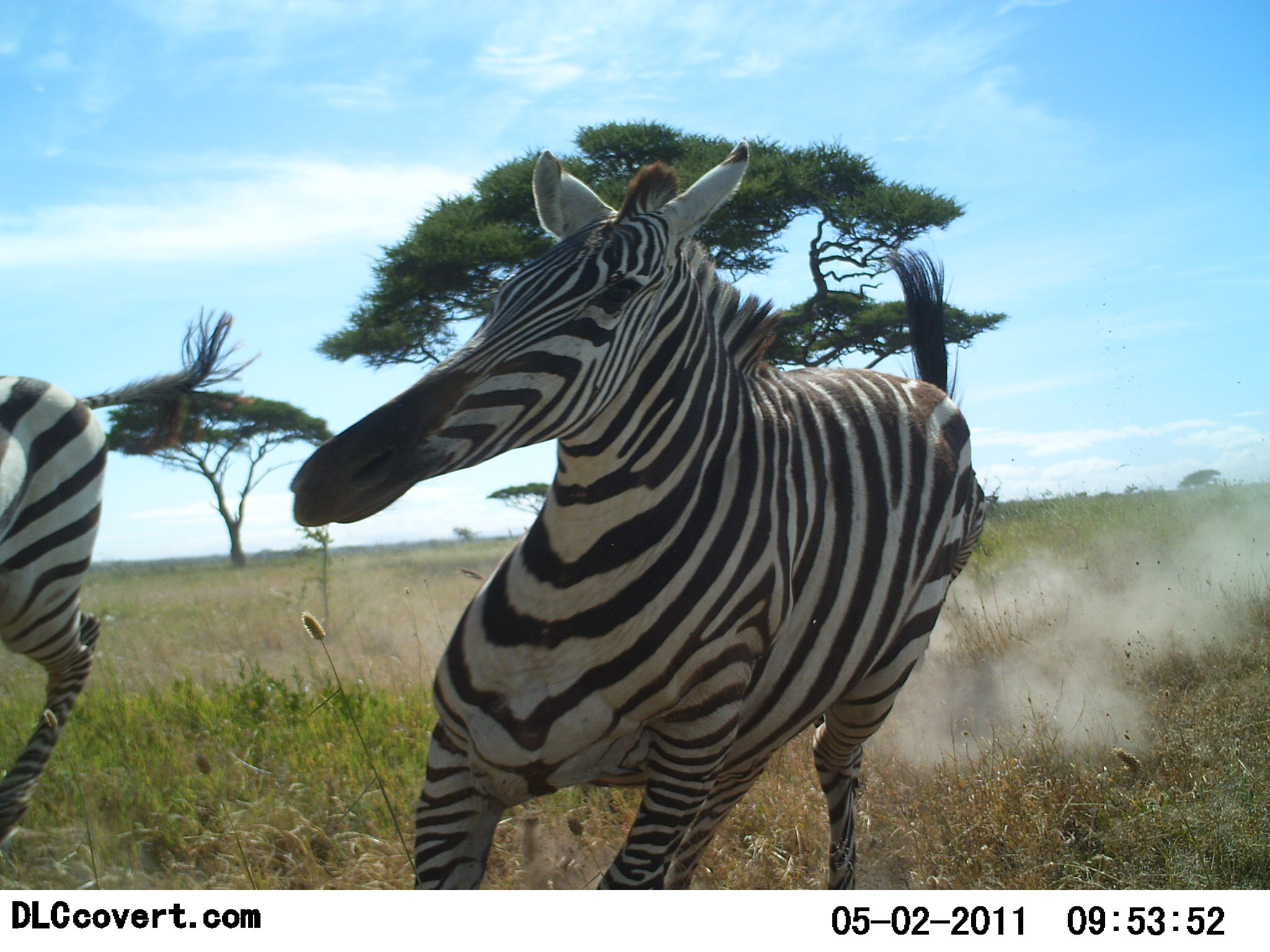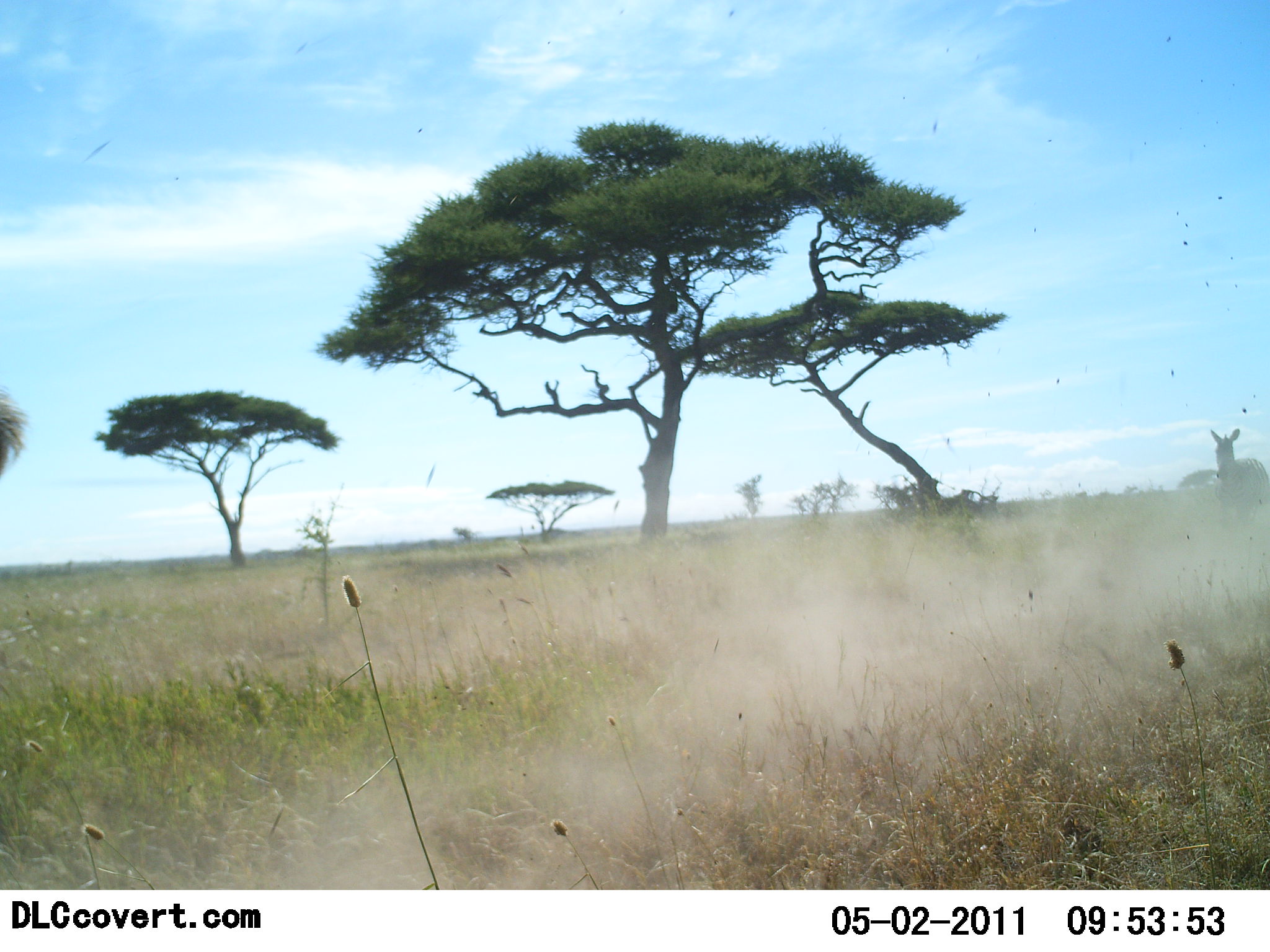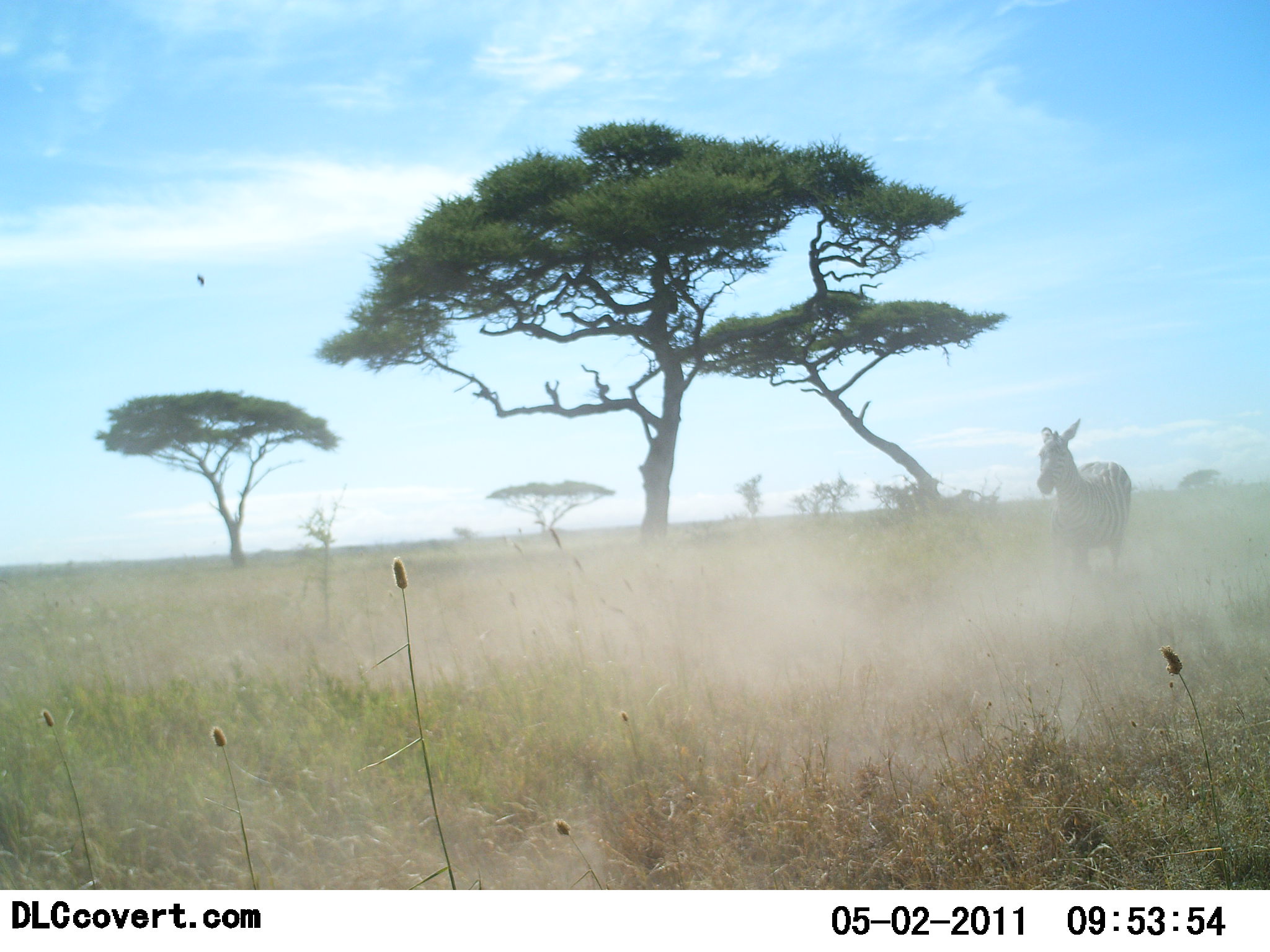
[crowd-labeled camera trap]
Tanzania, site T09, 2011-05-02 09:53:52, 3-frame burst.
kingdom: Animalia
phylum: Chordata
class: Mammalia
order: Perissodactyla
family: Equidae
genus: Equus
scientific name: Equus quagga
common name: plains zebra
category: zebra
Zebra (plains zebra) (Equus quagga), count 3. Behavior (volunteer vote fractions): standing 0%, resting 0%, moving 100%, interacting 0%. Young present (vote fraction): 0%. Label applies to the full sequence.